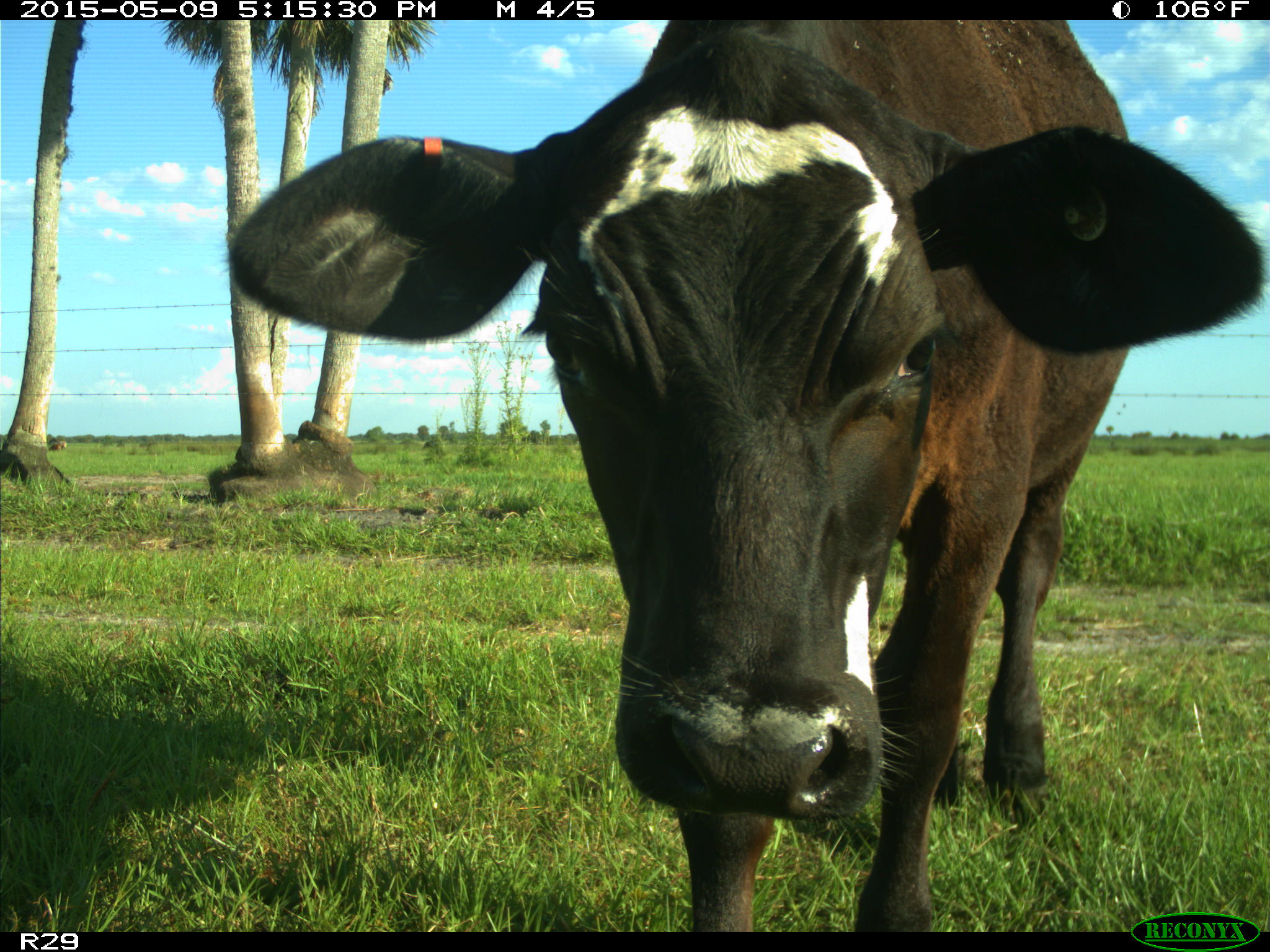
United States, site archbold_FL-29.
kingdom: Animalia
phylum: Chordata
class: Mammalia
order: Artiodactyla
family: Bovidae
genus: Bos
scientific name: Bos taurus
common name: domestic cow